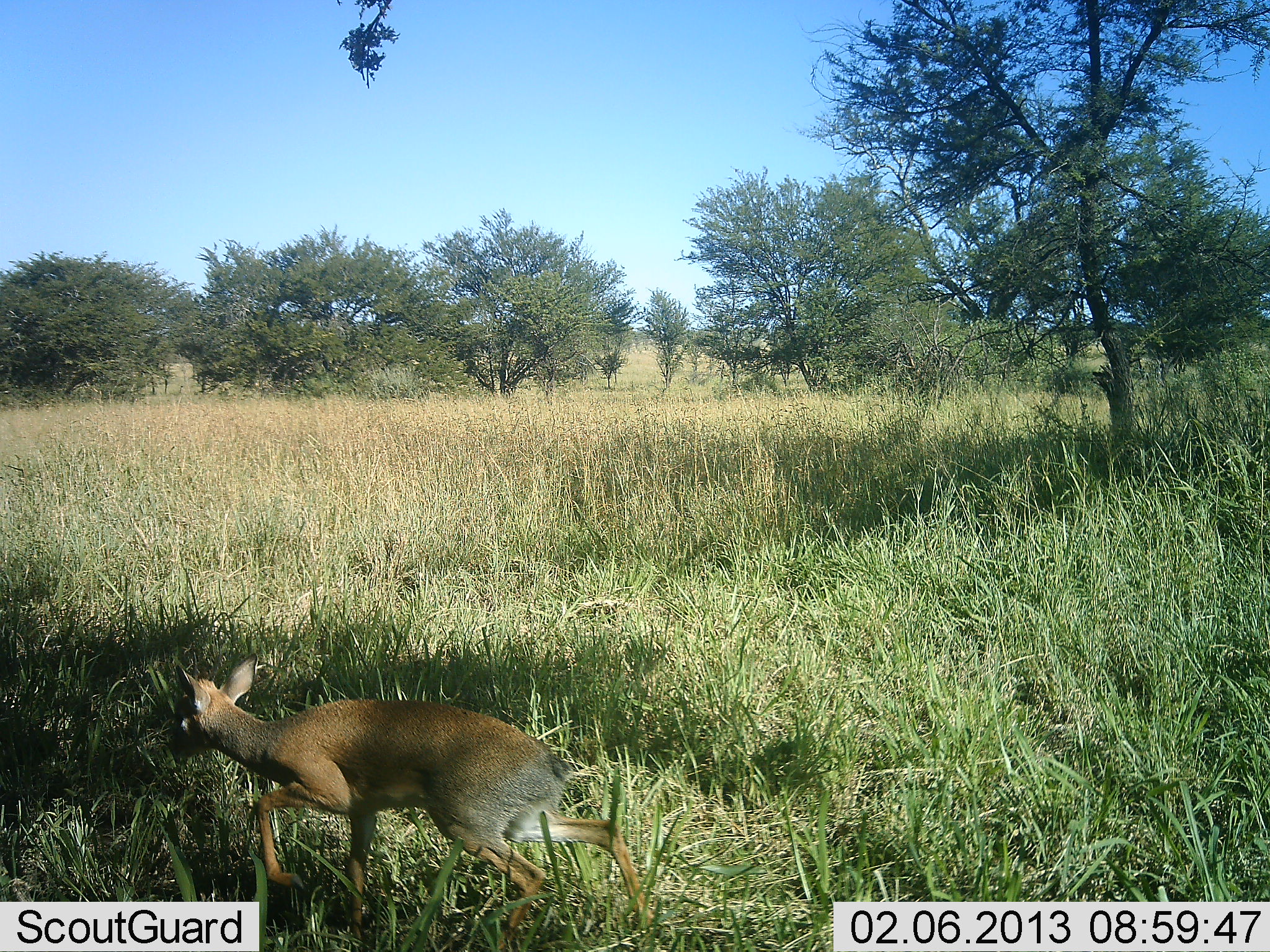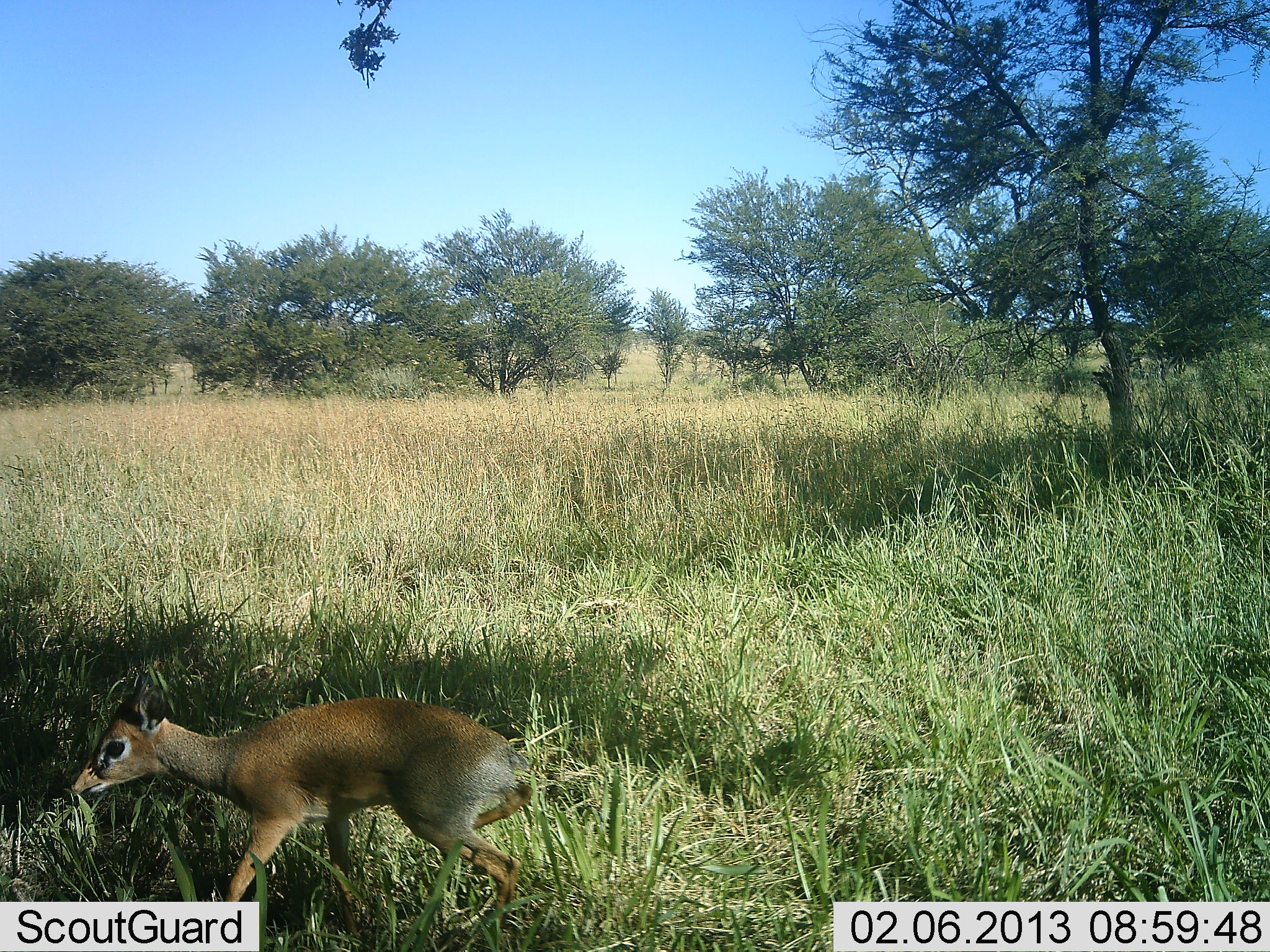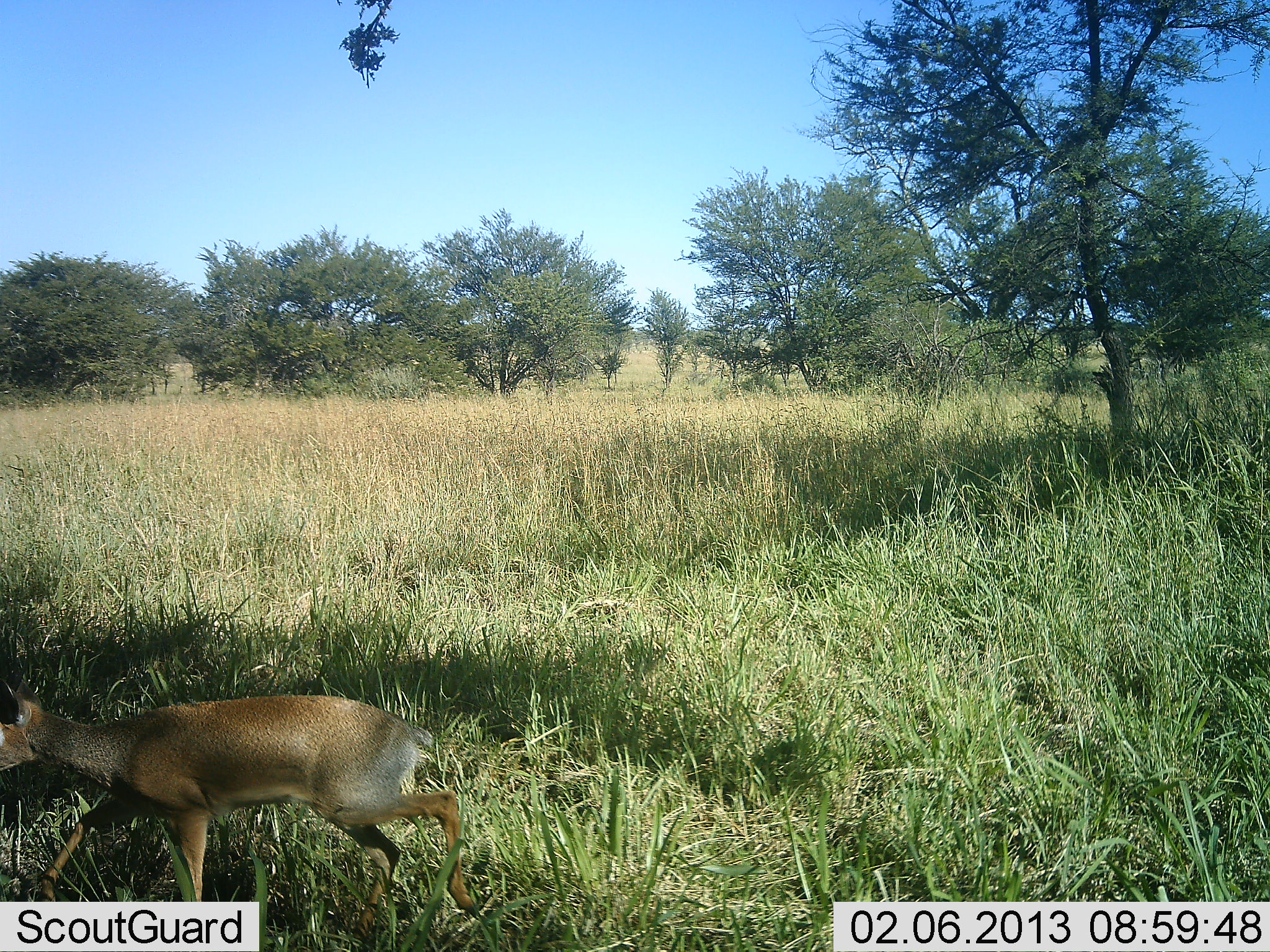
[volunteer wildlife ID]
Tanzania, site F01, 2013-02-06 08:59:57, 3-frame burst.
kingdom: Animalia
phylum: Chordata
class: Mammalia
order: Artiodactyla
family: Bovidae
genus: Madoqua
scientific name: Madoqua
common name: dikdik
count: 1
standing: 6%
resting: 0%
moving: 97%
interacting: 0%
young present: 3%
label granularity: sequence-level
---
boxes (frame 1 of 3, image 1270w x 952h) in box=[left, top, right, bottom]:
animal: box=[166, 652, 650, 950]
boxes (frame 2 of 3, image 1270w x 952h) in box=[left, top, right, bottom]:
animal: box=[69, 684, 533, 945]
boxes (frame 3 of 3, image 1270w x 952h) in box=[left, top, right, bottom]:
animal: box=[0, 676, 480, 942]